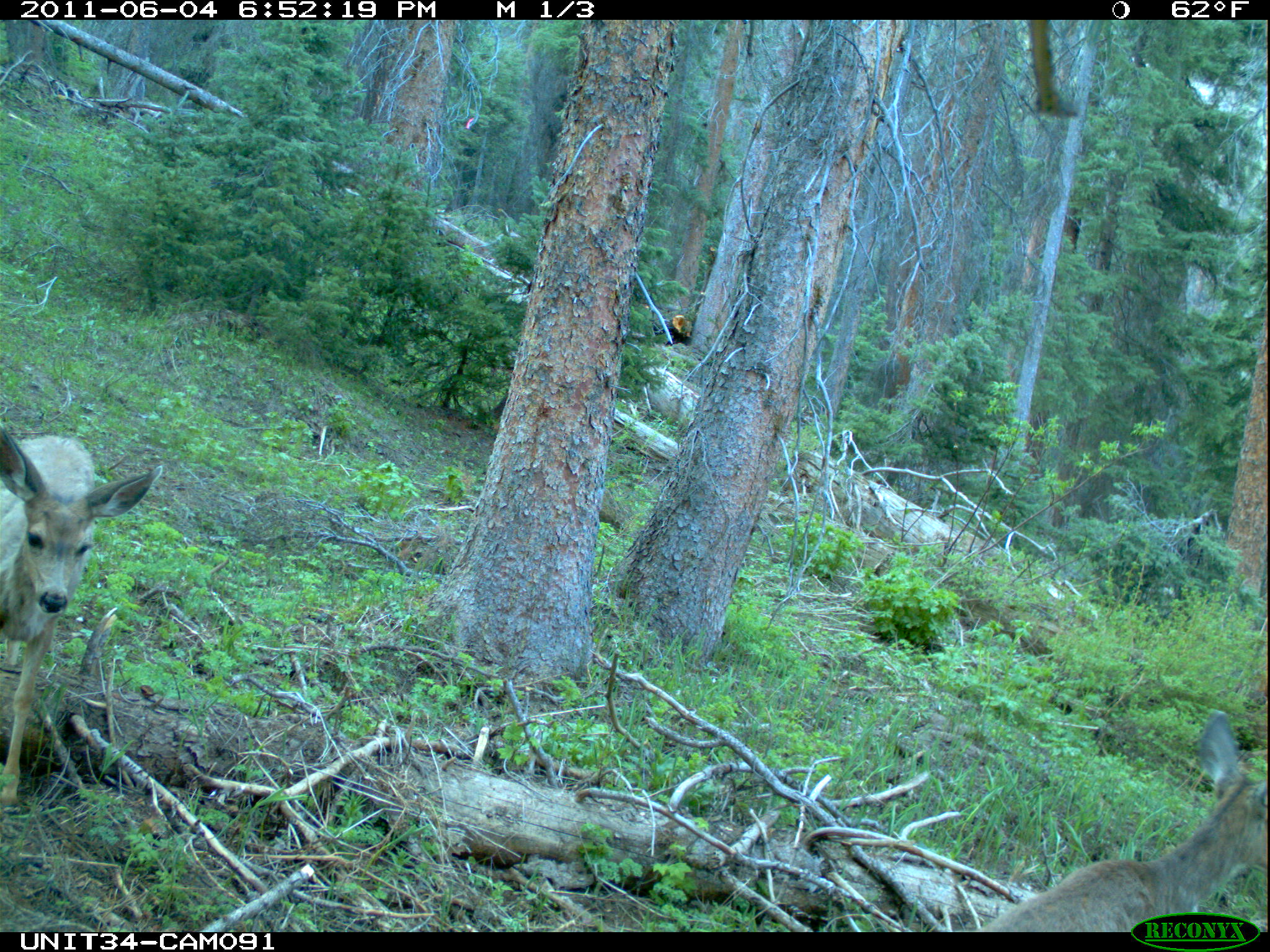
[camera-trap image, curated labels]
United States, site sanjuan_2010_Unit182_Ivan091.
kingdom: Animalia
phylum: Chordata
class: Mammalia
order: Artiodactyla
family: Cervidae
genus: Odocoileus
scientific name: Odocoileus hemionus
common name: mule deer